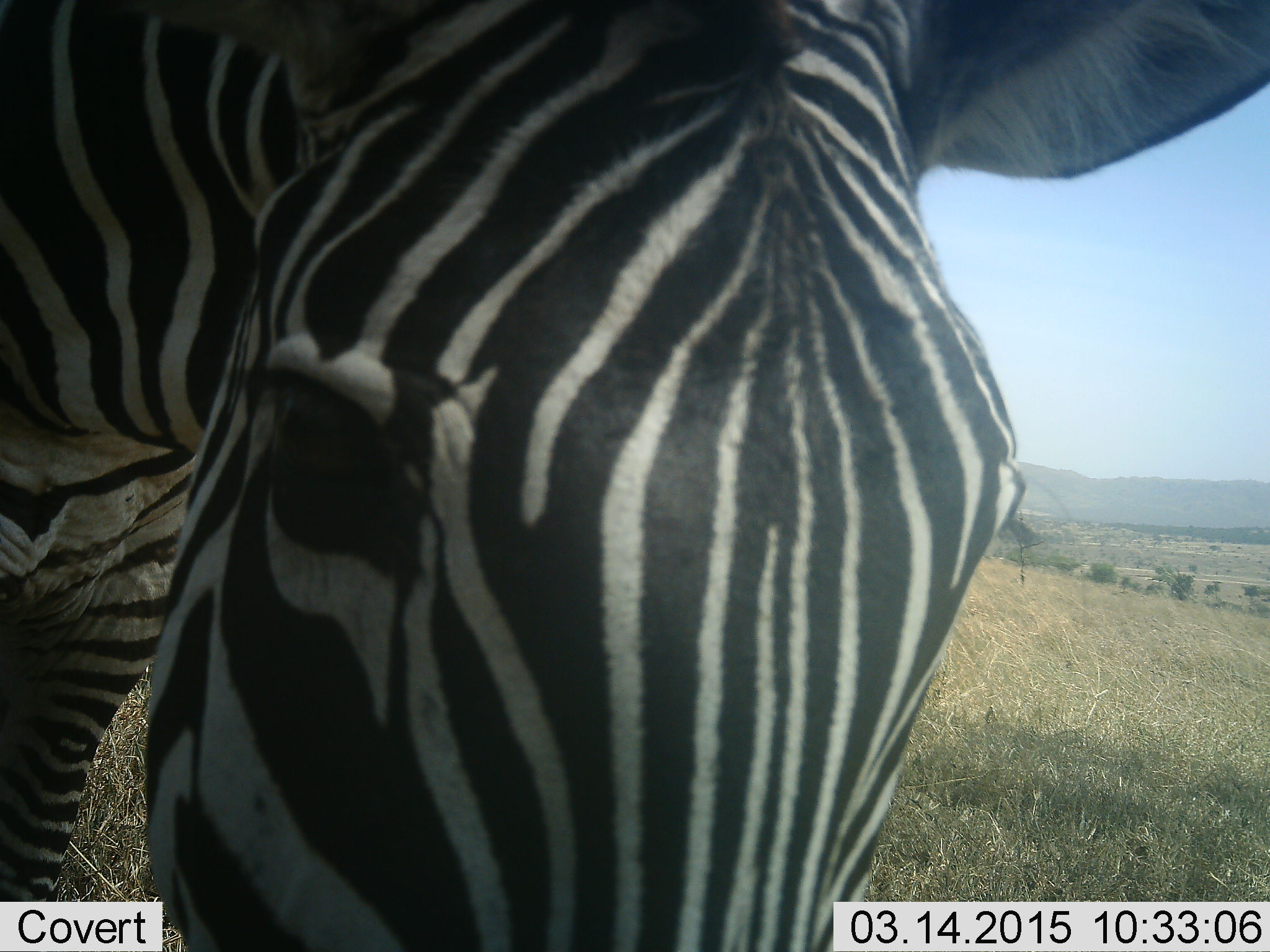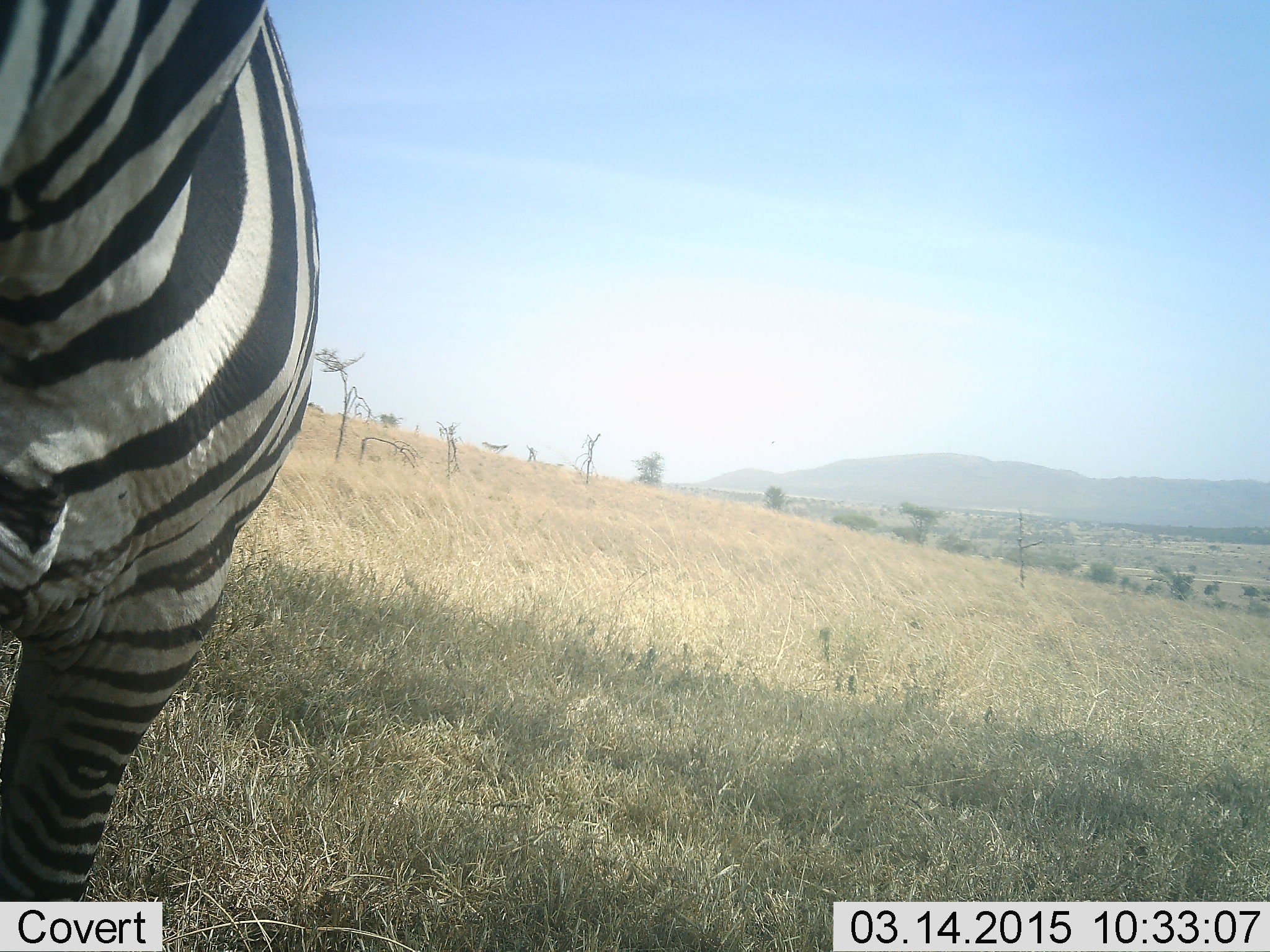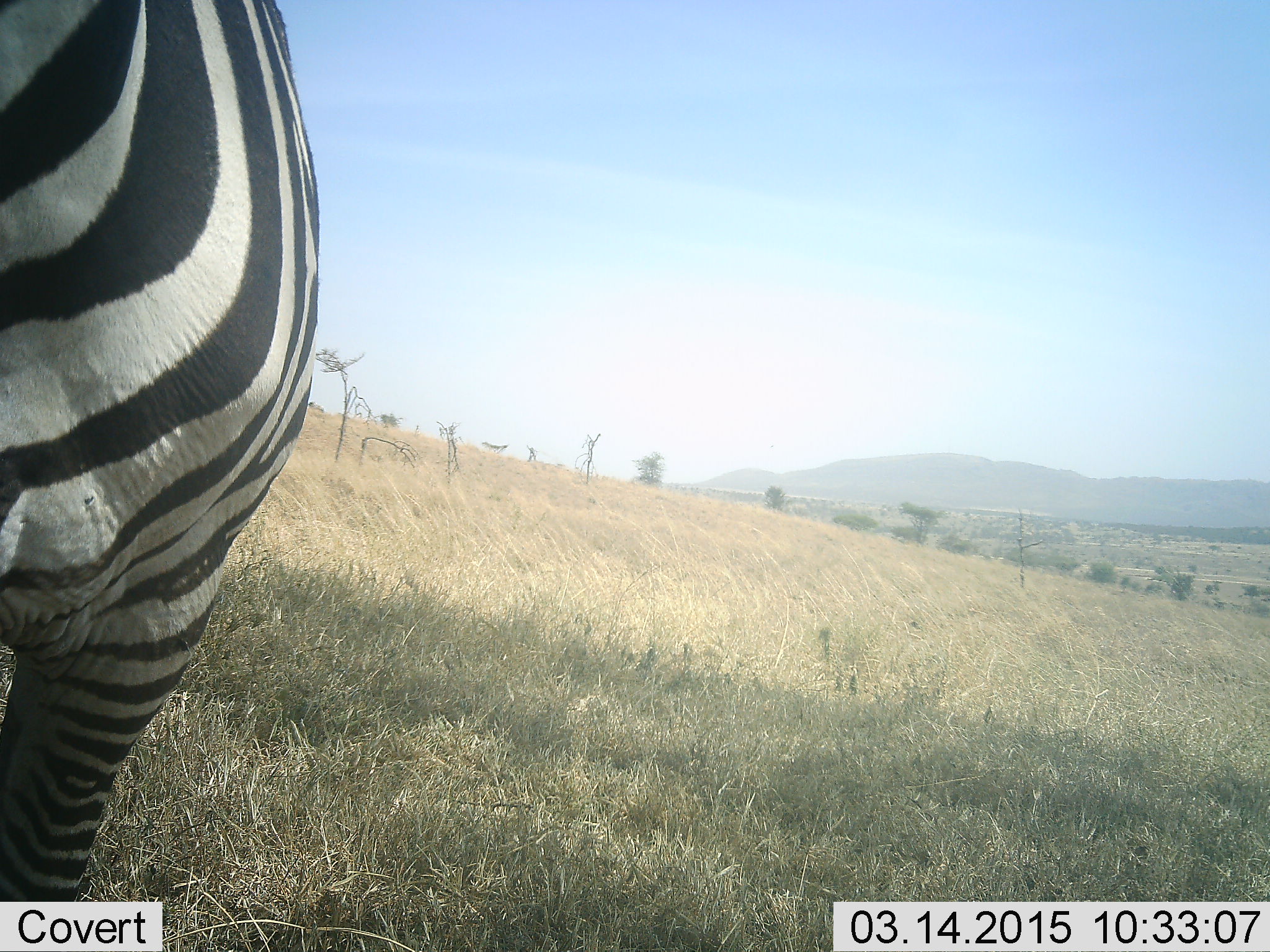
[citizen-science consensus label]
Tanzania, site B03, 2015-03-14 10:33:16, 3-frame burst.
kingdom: Animalia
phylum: Chordata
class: Mammalia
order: Perissodactyla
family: Equidae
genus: Equus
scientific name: Equus quagga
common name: plains zebra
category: zebra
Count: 1.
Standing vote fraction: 70%.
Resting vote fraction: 0%.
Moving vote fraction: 20%.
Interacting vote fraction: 10%.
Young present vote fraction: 0%.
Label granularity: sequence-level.